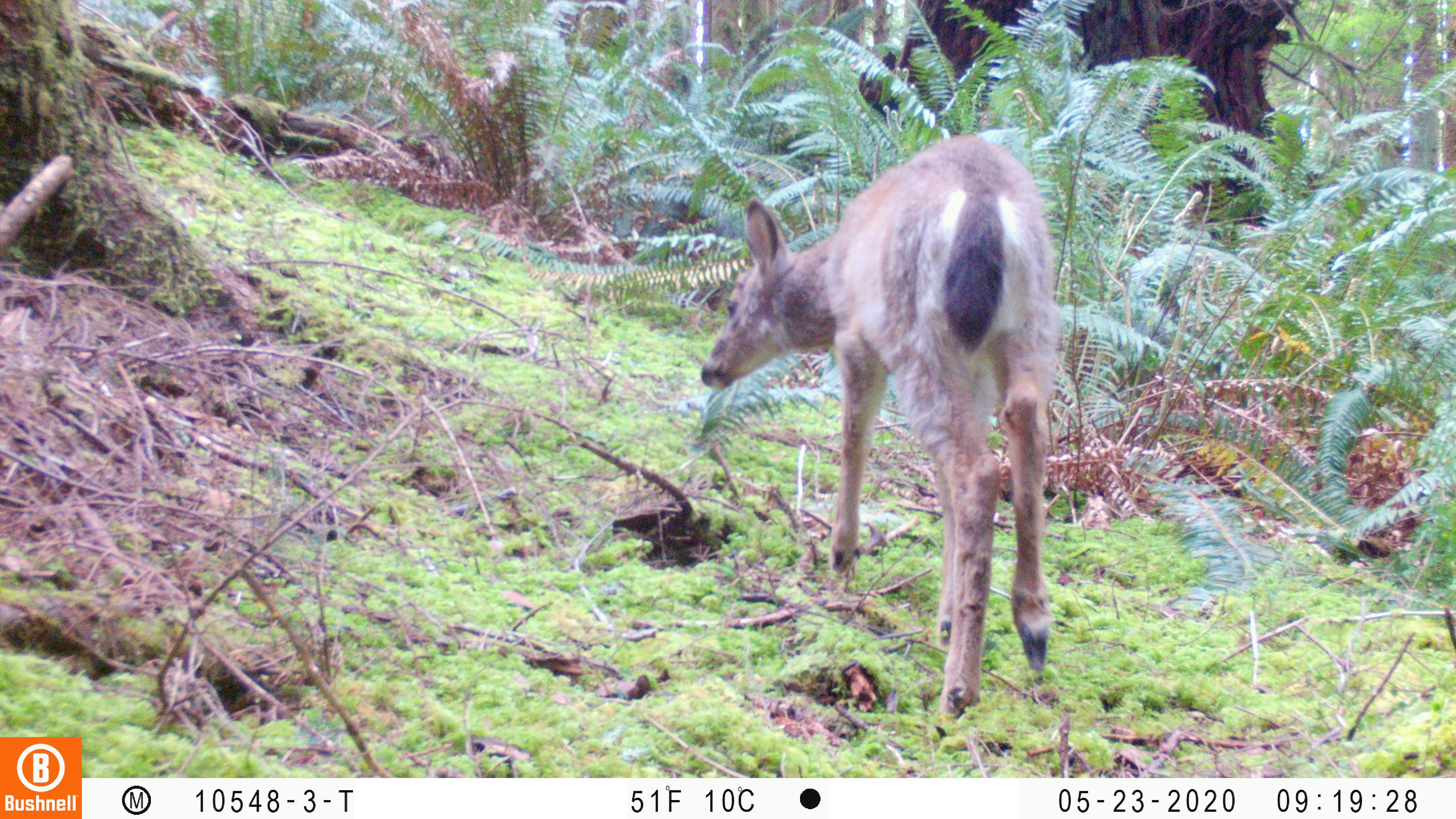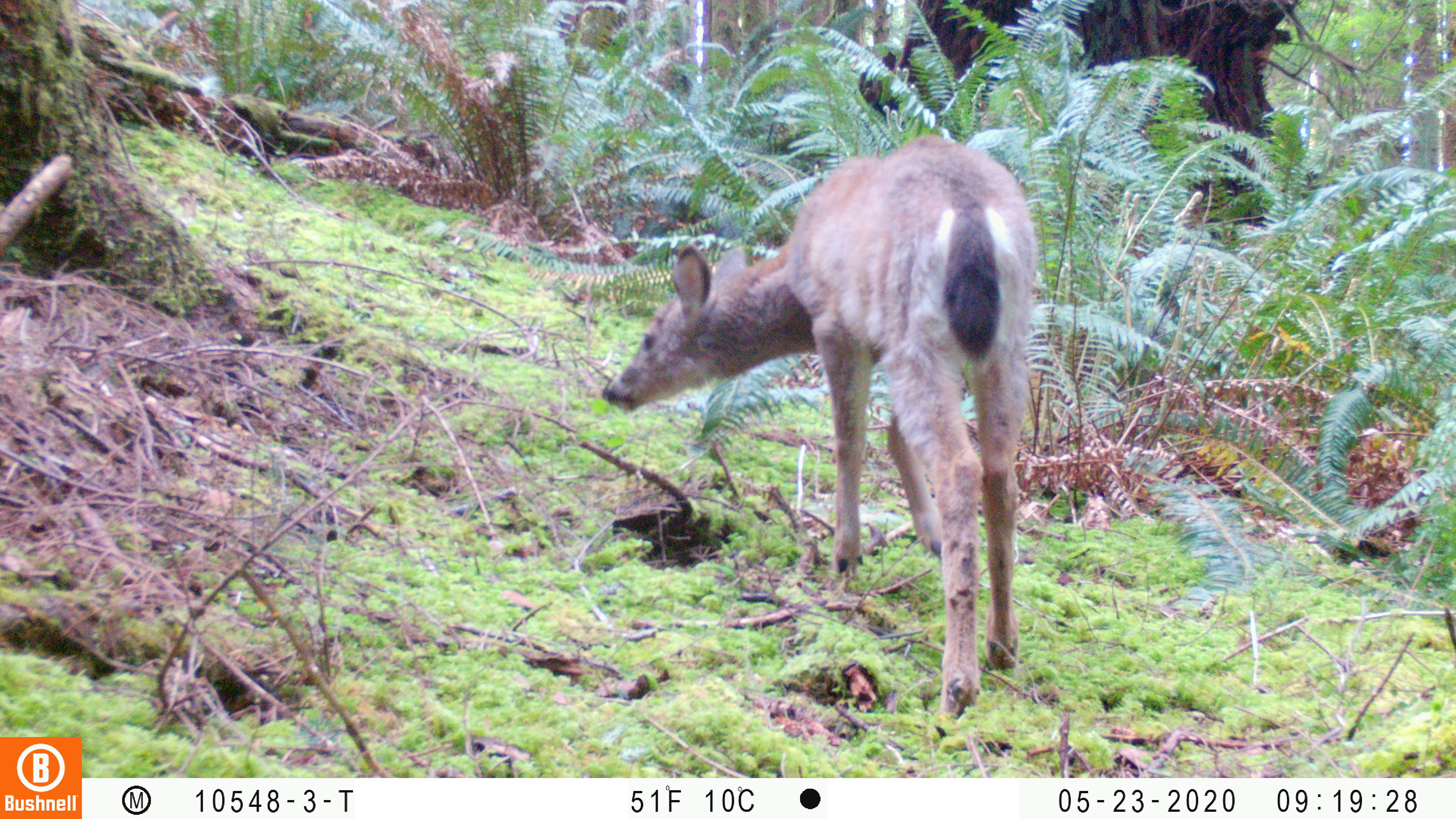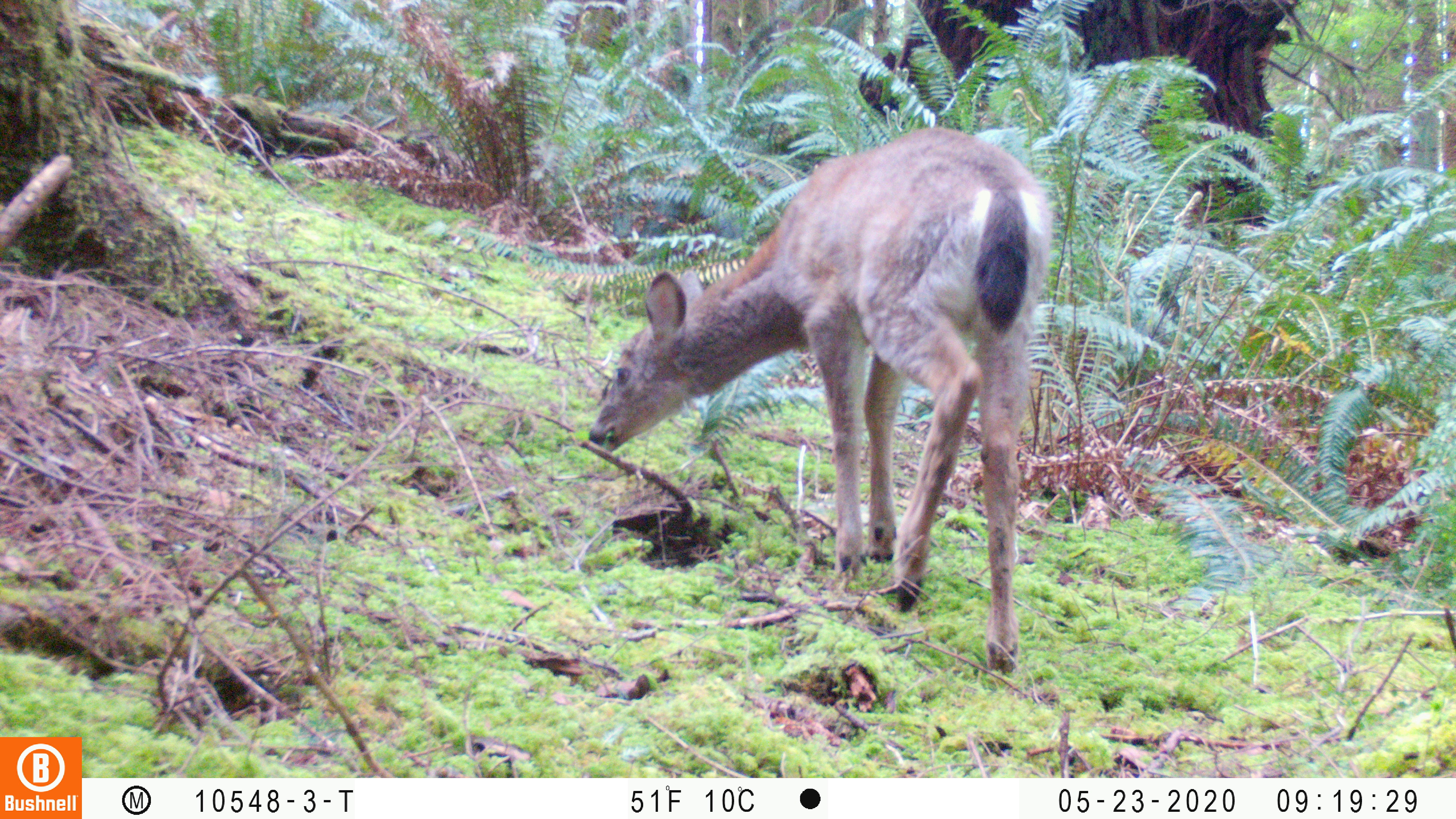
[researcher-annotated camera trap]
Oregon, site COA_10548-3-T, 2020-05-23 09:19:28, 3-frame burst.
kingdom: Animalia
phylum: Chordata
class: Mammalia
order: Artiodactyla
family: Cervidae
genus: Odocoileus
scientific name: Odocoileus hemionus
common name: black-tailed deer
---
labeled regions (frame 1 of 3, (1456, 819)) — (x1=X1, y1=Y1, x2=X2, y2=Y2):
black-tailed deer: (x1=698, y1=137, x2=1064, y2=721)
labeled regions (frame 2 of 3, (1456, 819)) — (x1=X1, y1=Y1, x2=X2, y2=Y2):
black-tailed deer: (x1=592, y1=129, x2=1037, y2=728)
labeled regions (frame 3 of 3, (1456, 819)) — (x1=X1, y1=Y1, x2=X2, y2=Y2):
black-tailed deer: (x1=582, y1=122, x2=1060, y2=681)